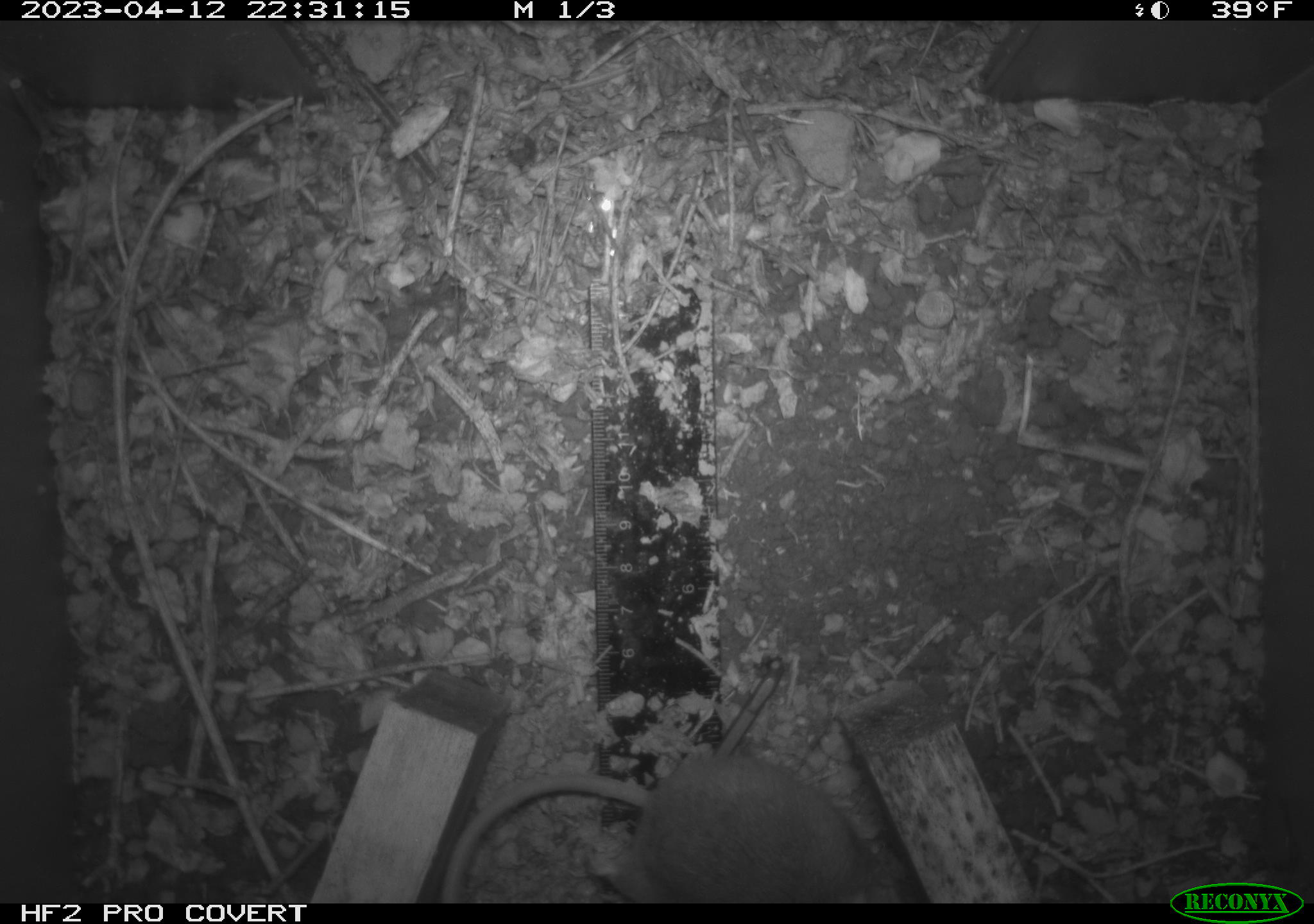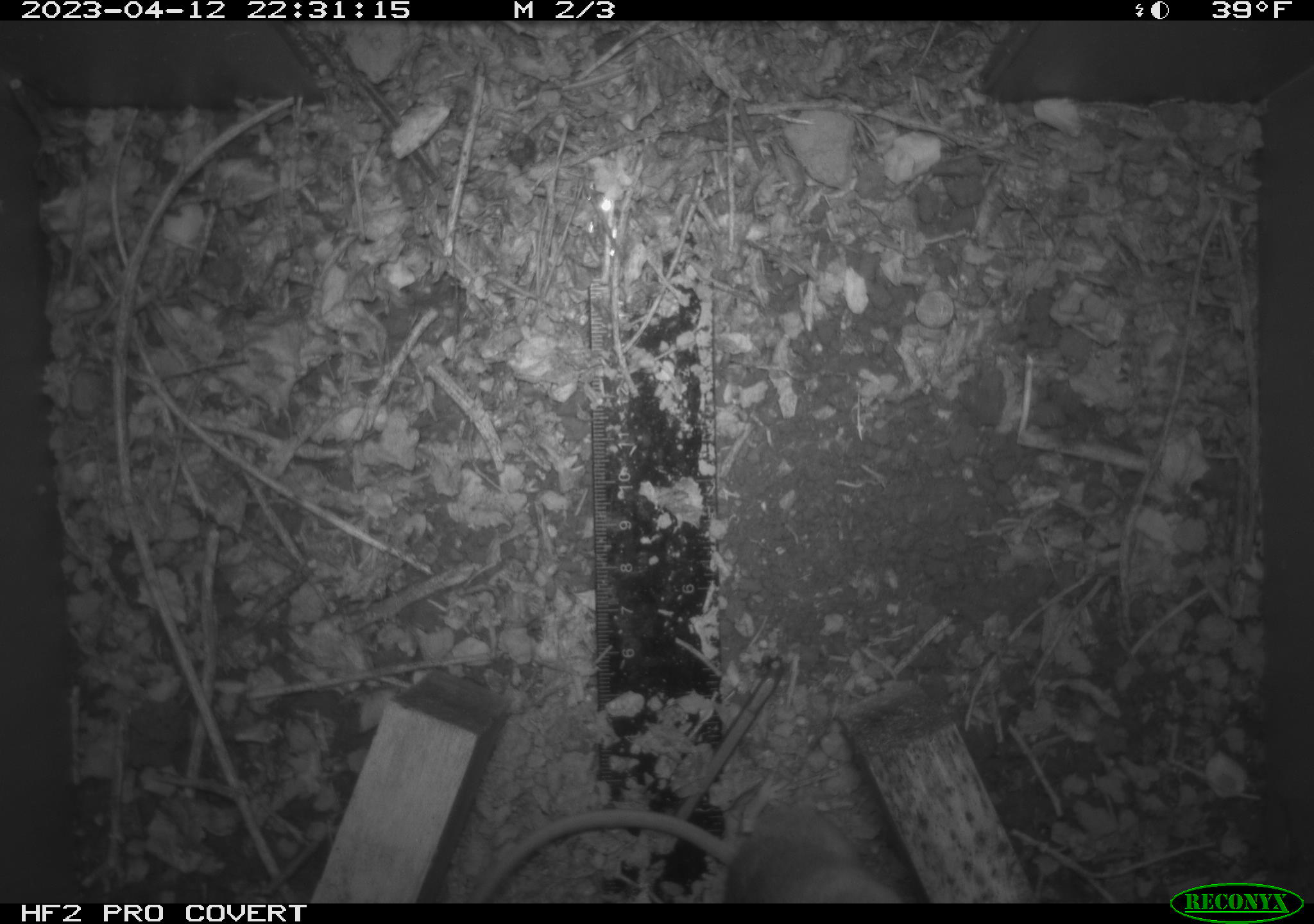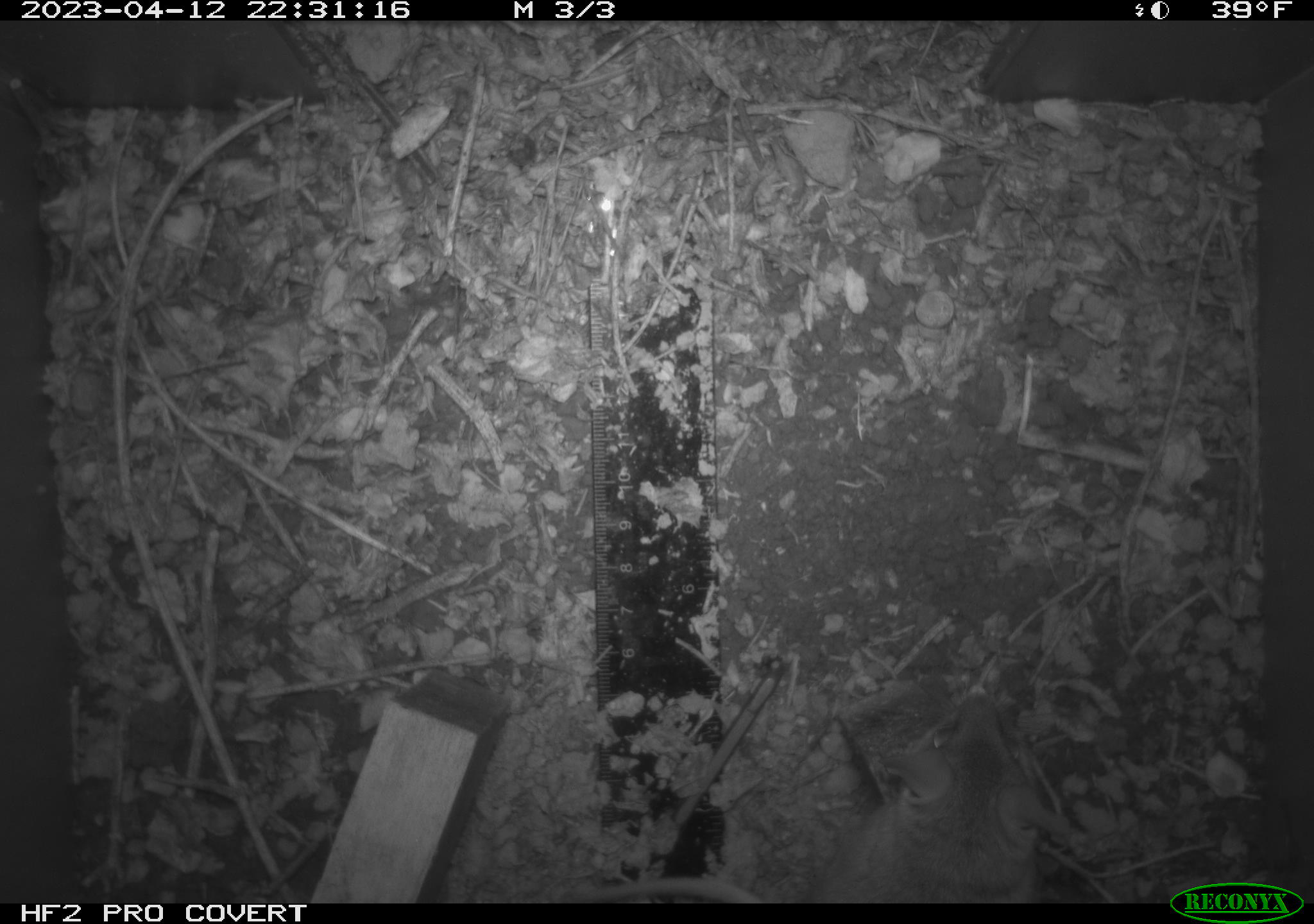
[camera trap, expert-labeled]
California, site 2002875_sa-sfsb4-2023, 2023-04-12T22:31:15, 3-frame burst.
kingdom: Animalia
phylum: Chordata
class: Mammalia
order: Rodentia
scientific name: Rodentia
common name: mouse species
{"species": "mouse species (Rodentia)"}